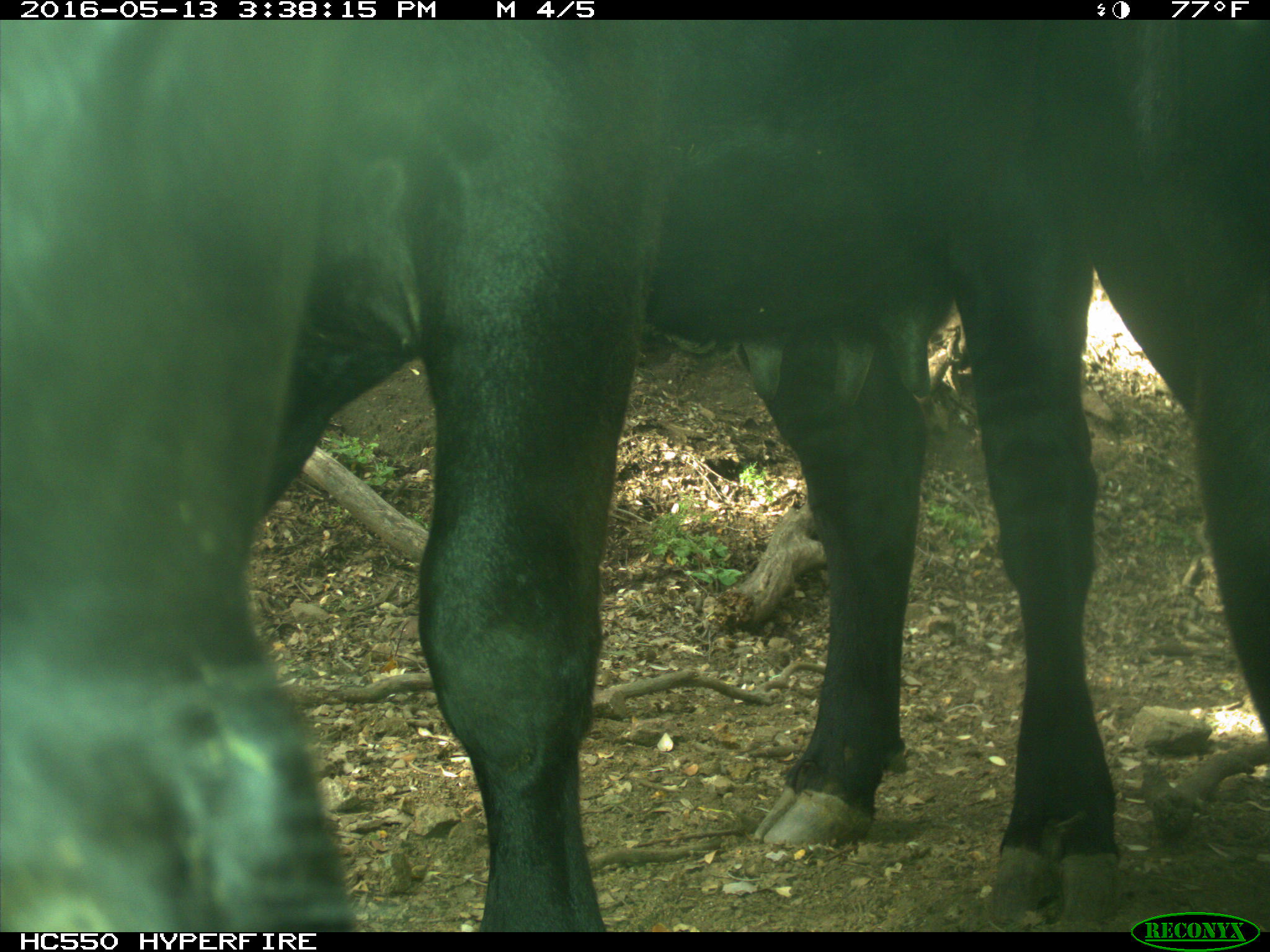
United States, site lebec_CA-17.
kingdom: Animalia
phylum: Chordata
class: Mammalia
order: Artiodactyla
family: Bovidae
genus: Bos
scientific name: Bos taurus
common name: domestic cow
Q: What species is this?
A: Bos taurus (domestic cow).